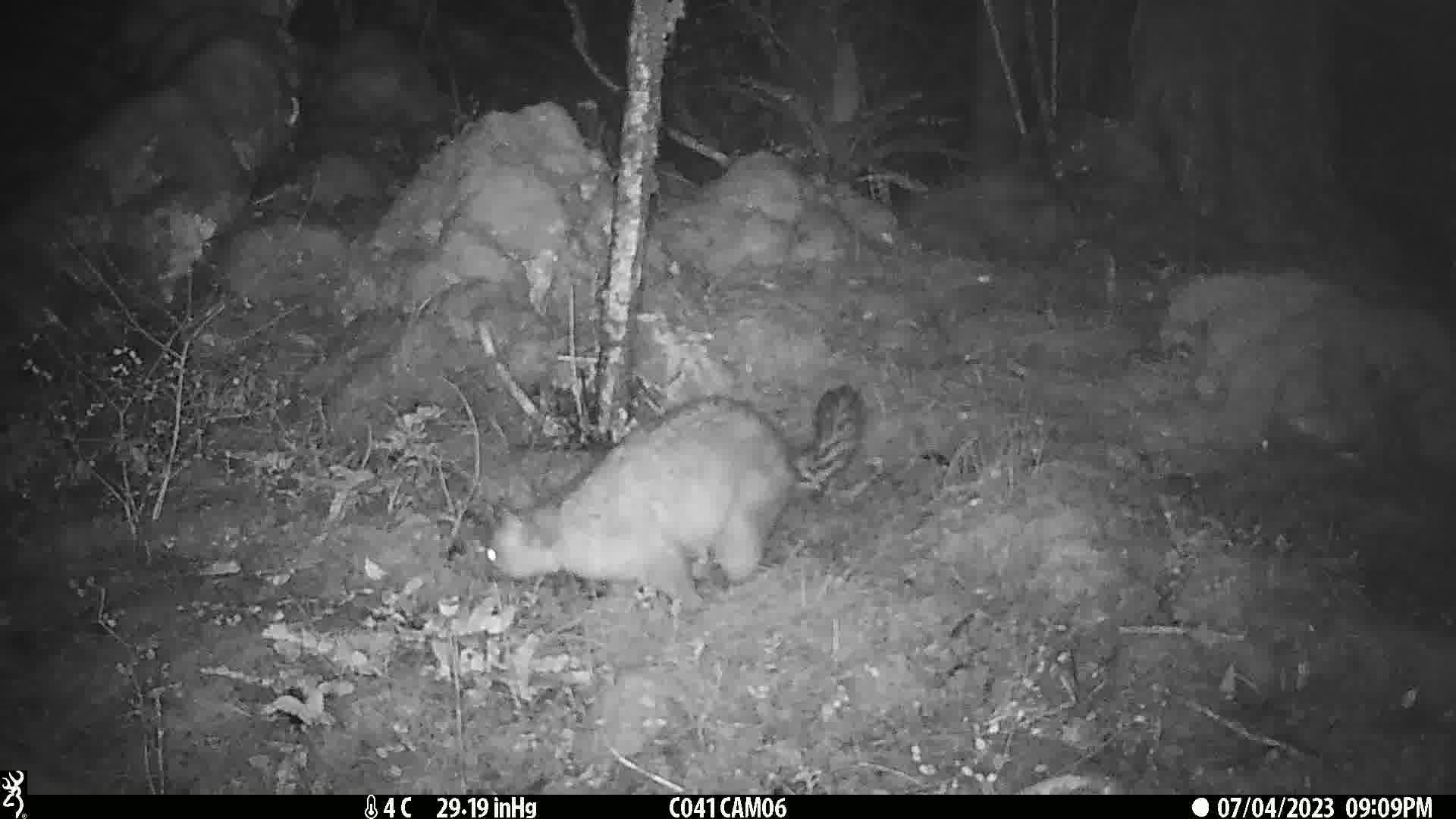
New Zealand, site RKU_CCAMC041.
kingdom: Animalia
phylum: Chordata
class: Mammalia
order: Diprotodontia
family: Phalangeridae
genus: Trichosurus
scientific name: Trichosurus vulpecula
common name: common brushtail possum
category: possum